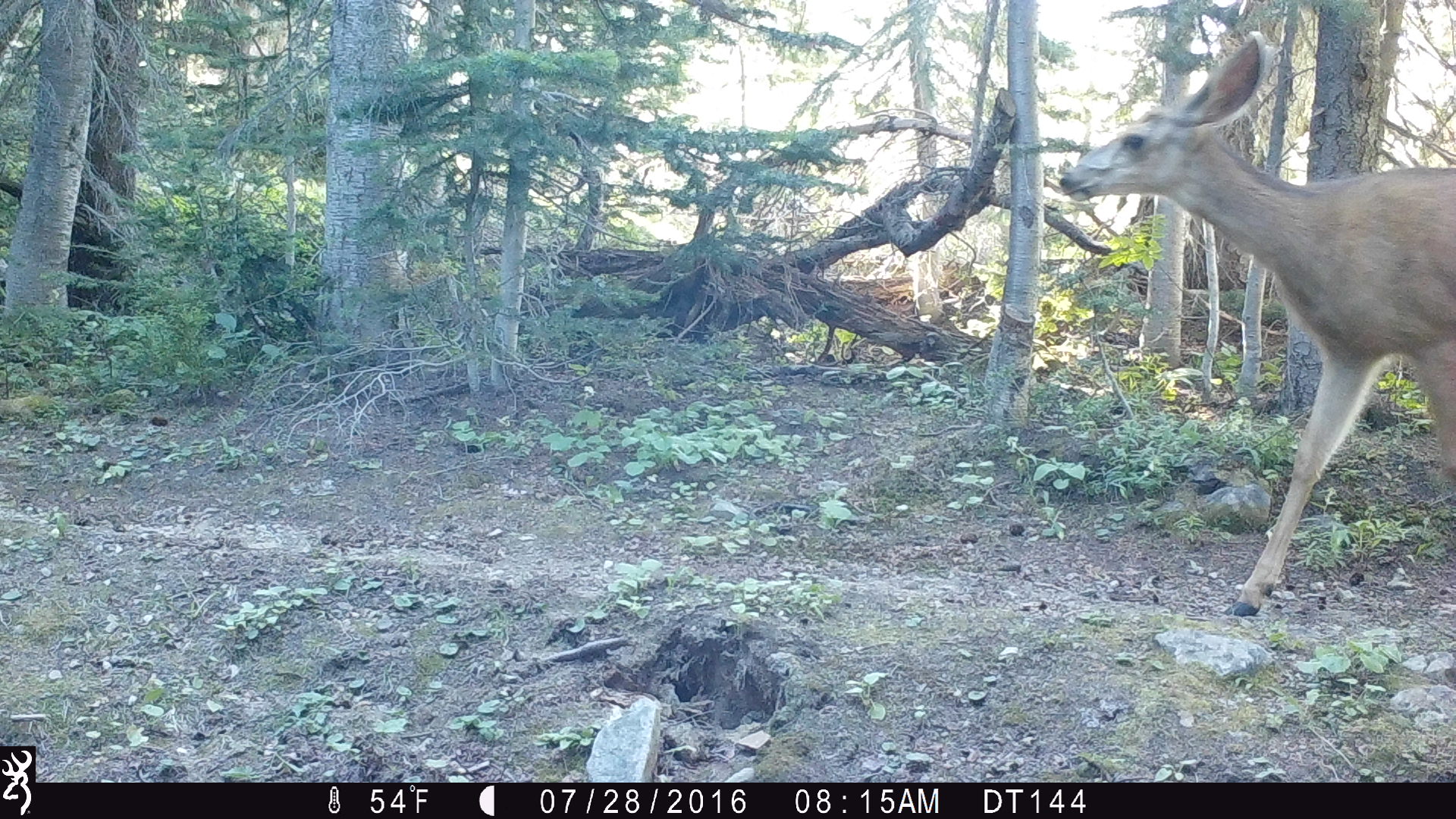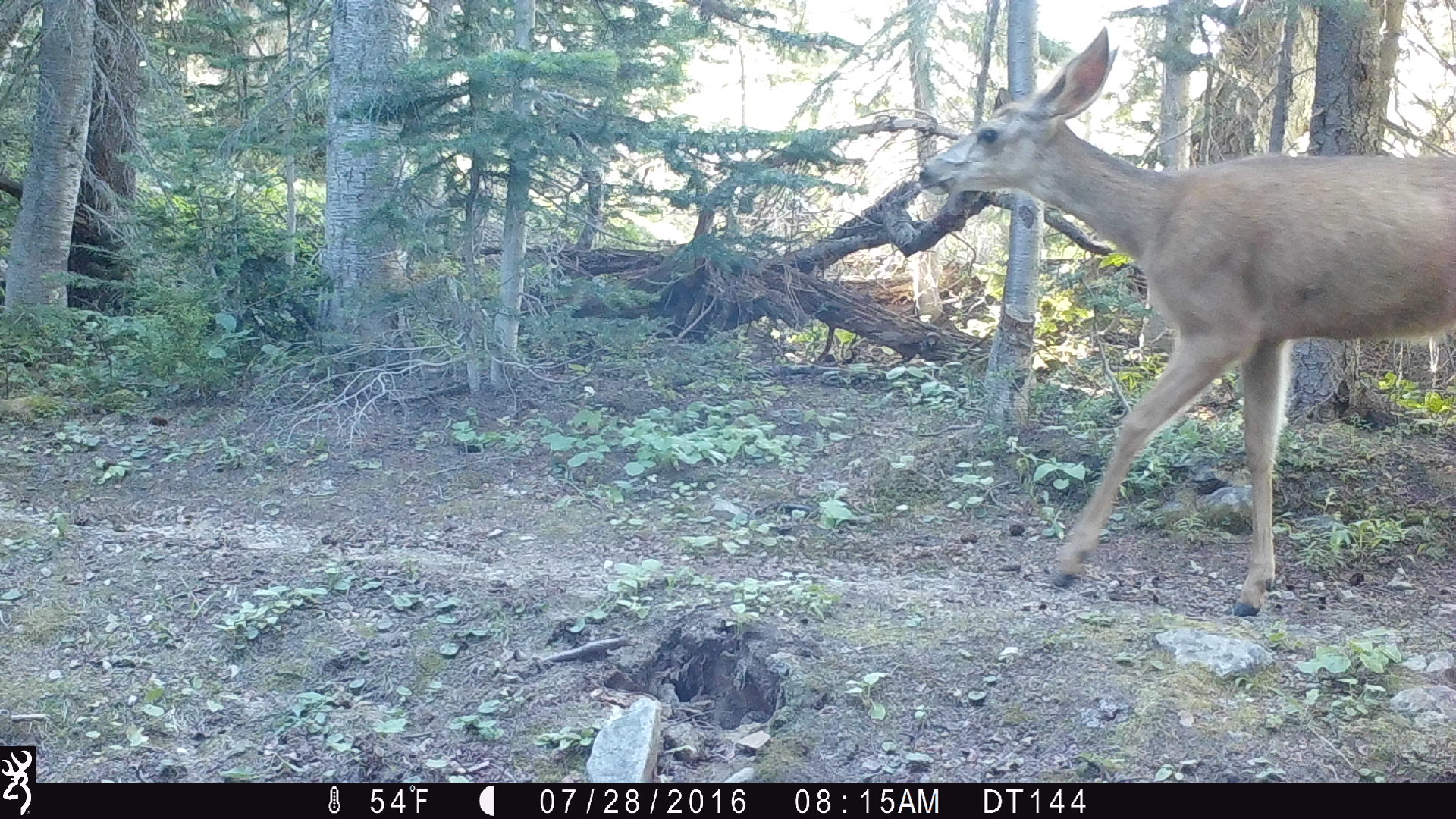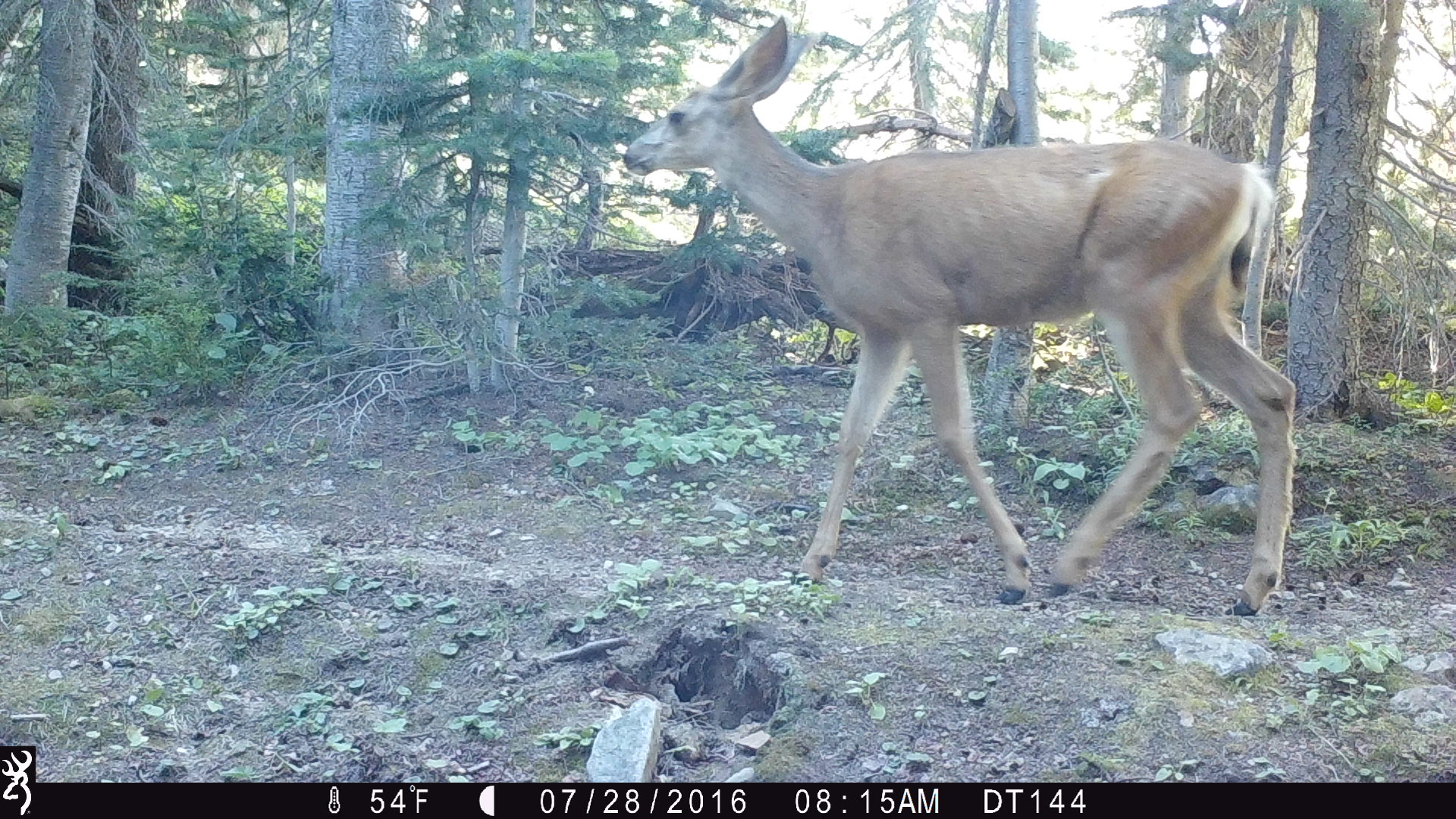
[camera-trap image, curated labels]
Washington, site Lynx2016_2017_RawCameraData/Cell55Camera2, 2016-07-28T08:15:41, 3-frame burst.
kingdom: Animalia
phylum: Chordata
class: Mammalia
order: Artiodactyla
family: Cervidae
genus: Odocoileus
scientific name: Odocoileus hemionus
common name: mule deer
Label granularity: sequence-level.